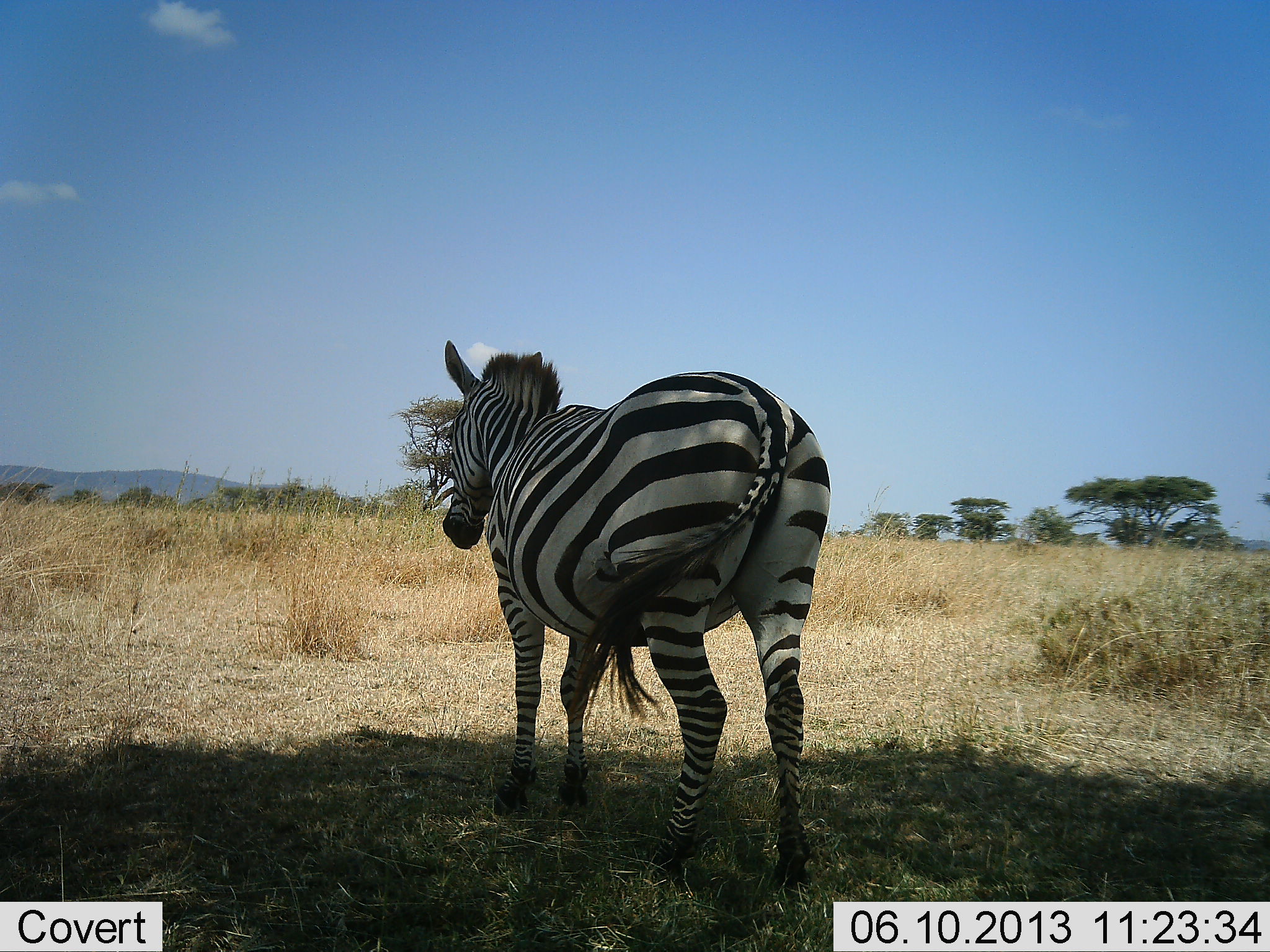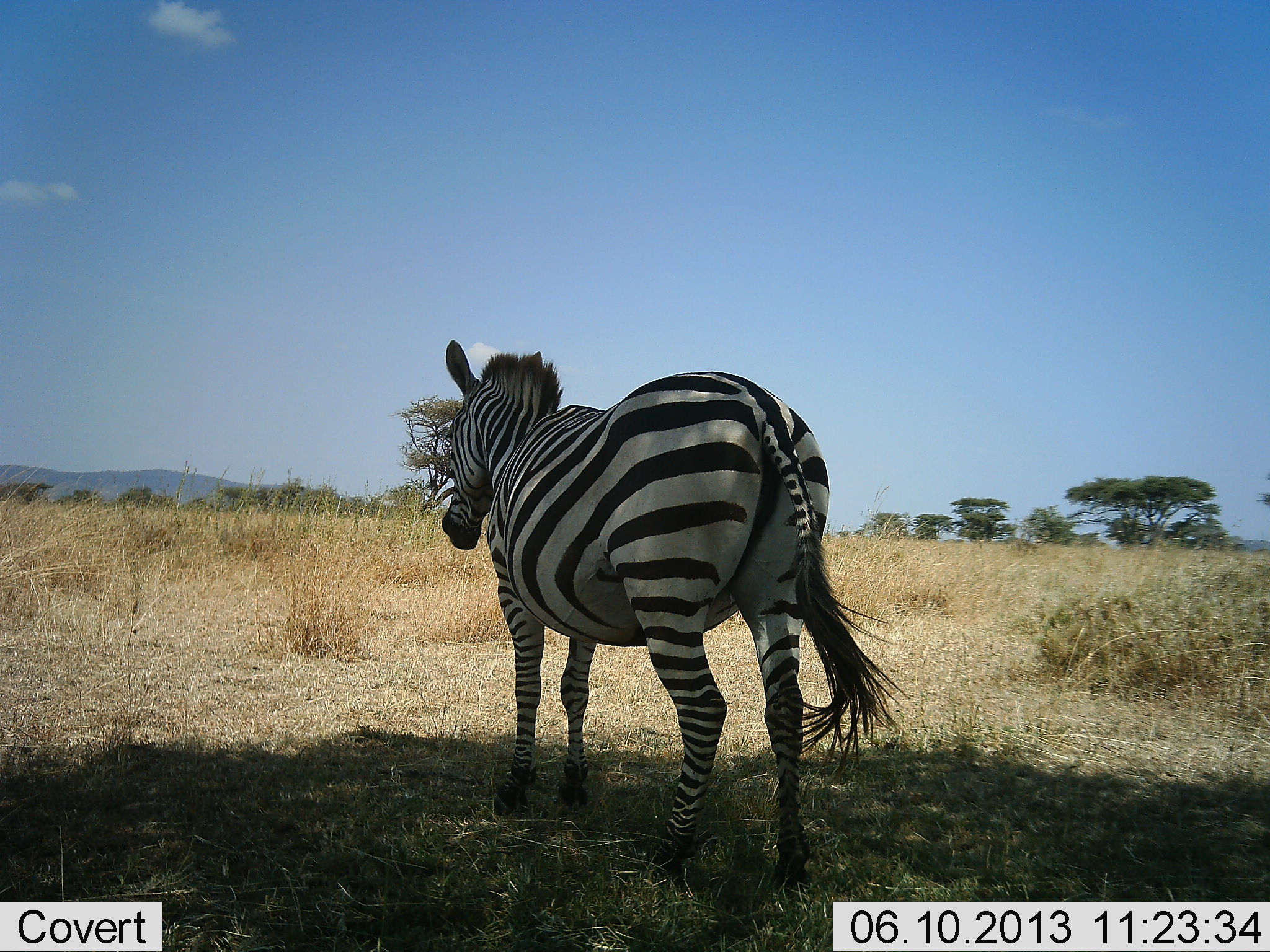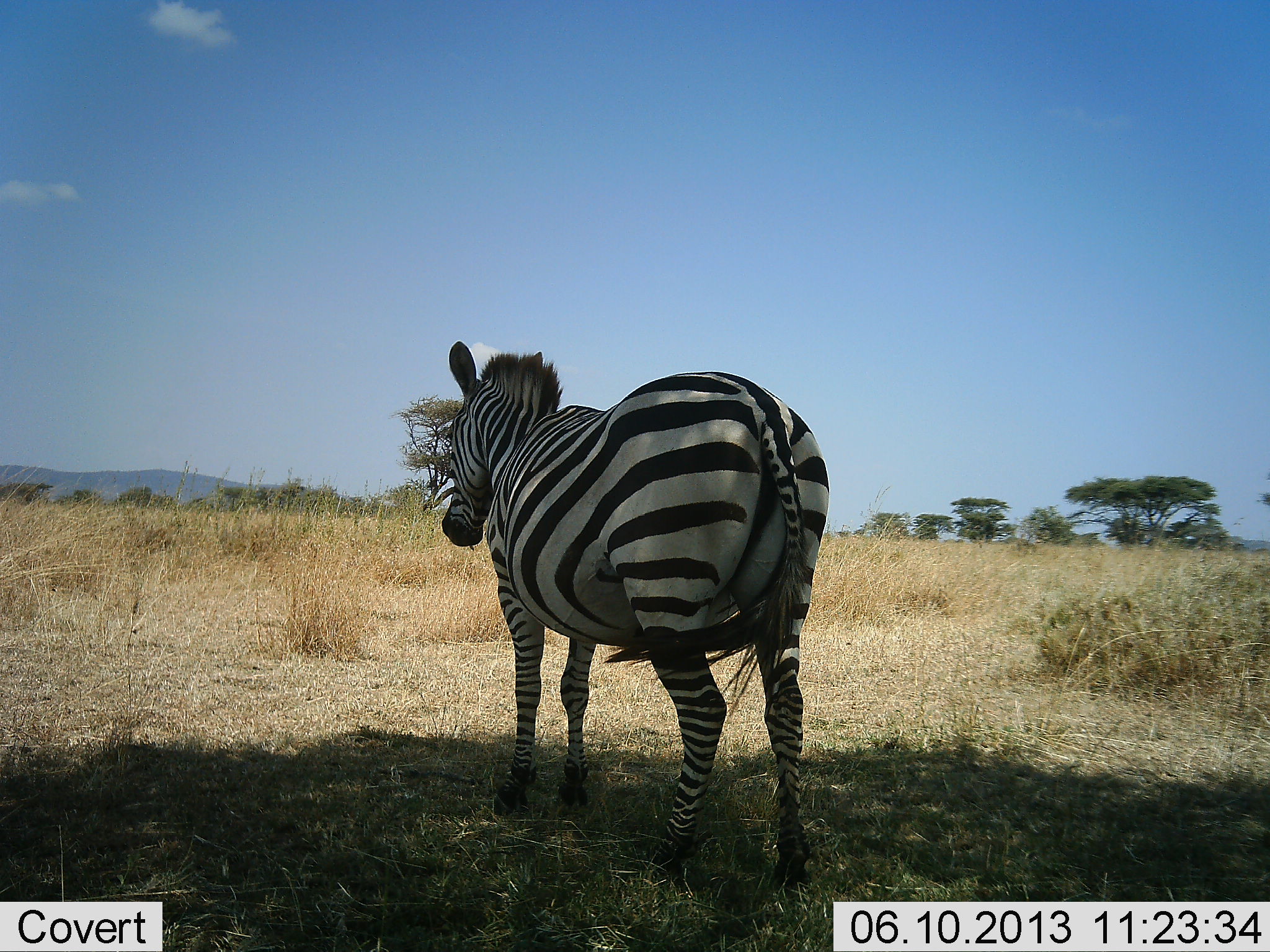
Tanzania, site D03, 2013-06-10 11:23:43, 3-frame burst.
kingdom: Animalia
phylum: Chordata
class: Mammalia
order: Perissodactyla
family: Equidae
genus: Equus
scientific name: Equus quagga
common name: plains zebra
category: zebra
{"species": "zebra (plains zebra) (Equus quagga)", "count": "1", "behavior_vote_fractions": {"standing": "97%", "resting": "0%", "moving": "3%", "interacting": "0%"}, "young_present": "0%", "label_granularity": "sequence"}